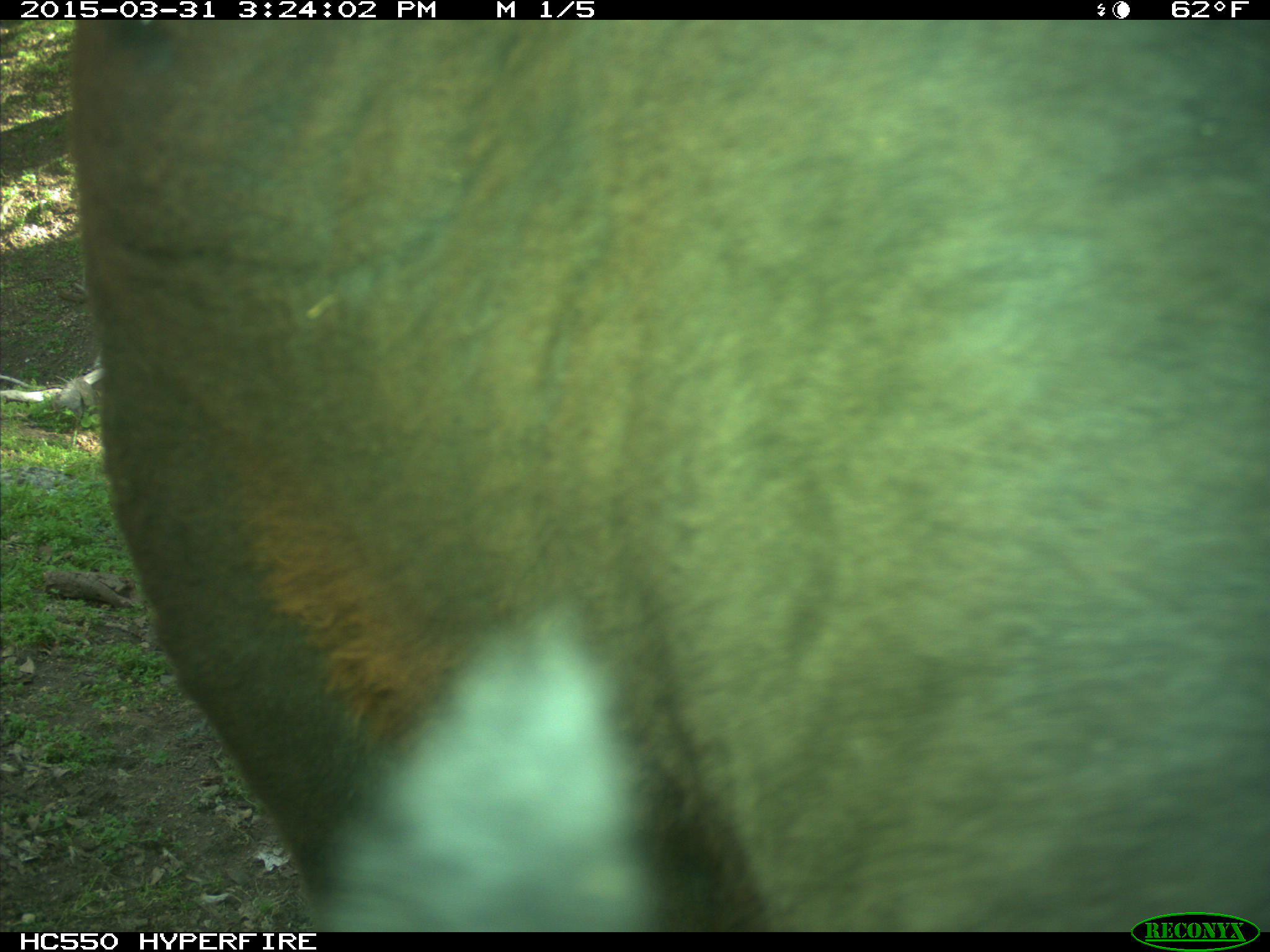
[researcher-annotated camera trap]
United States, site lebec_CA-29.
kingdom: Animalia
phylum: Chordata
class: Mammalia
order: Artiodactyla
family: Bovidae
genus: Bos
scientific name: Bos taurus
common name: domestic cow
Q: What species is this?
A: Bos taurus (domestic cow).